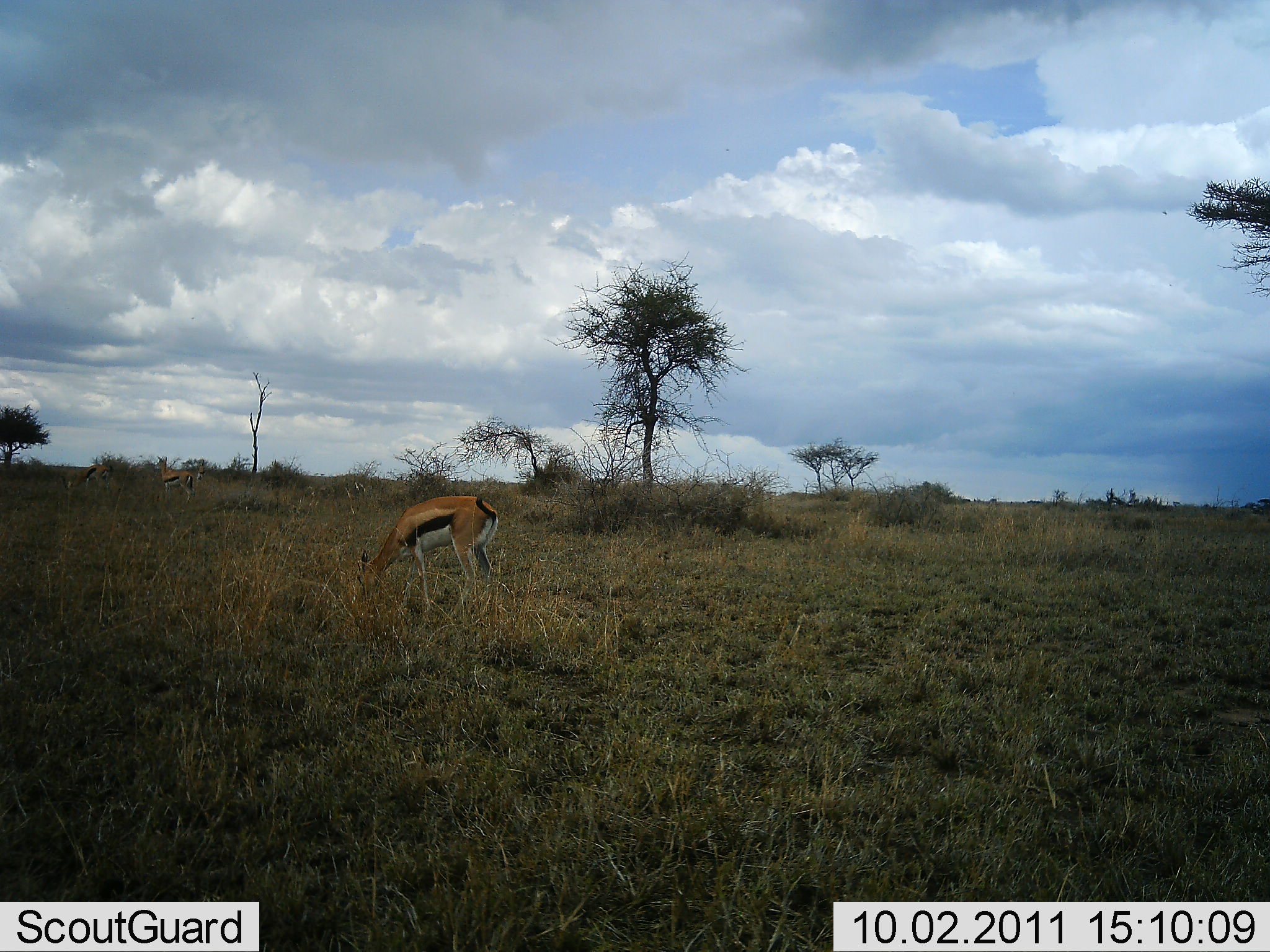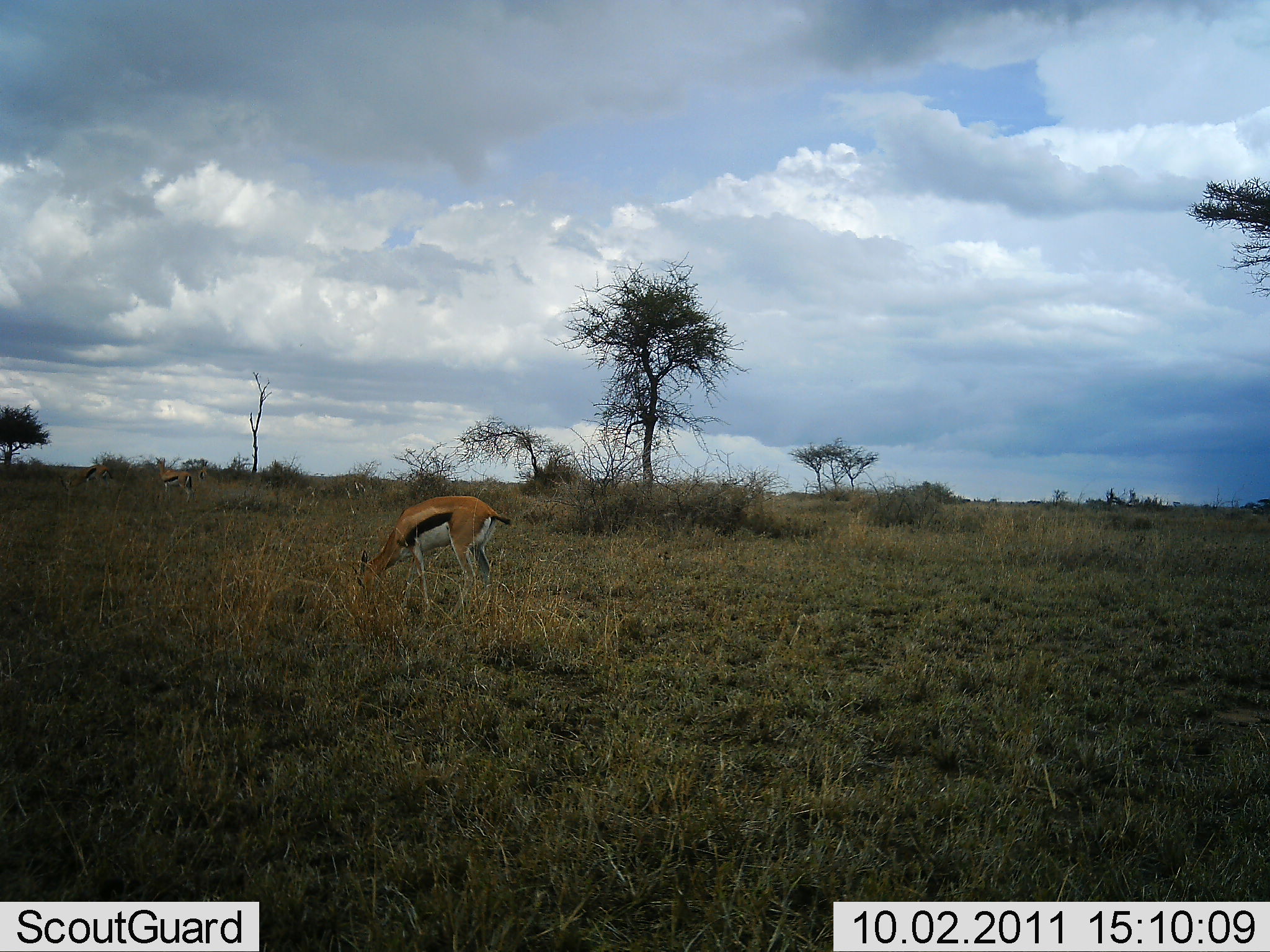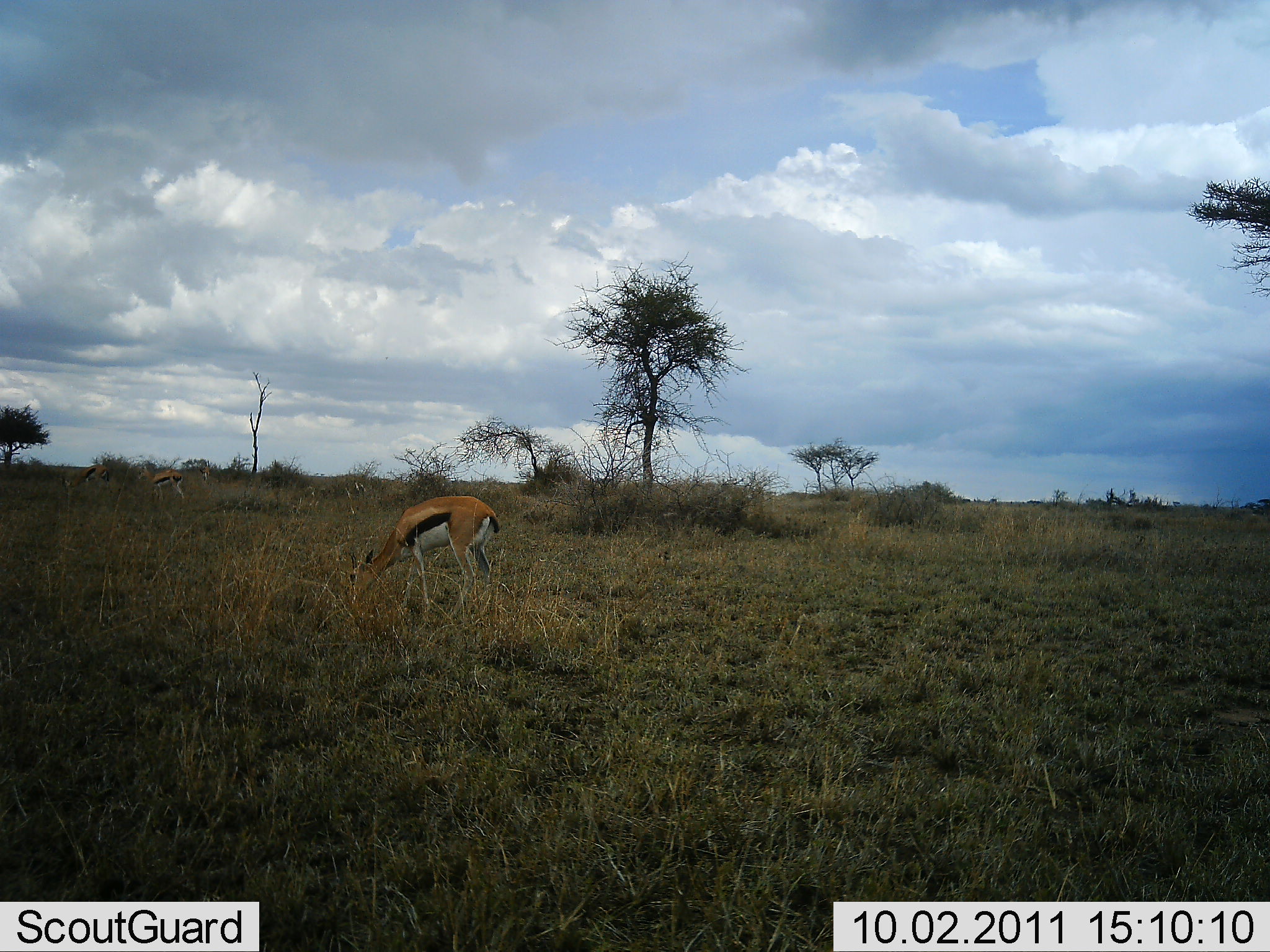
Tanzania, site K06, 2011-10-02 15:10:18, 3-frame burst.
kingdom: Animalia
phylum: Chordata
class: Mammalia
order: Artiodactyla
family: Bovidae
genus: Eudorcas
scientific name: Eudorcas thomsonii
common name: thomson's gazelle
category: gazellethomsons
Gazellethomsons (thomson's gazelle) (Eudorcas thomsonii), count 2. Behavior (volunteer vote fractions): standing 18%, resting 0%, moving 0%, interacting 0%. Young present (vote fraction): 0%. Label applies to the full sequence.